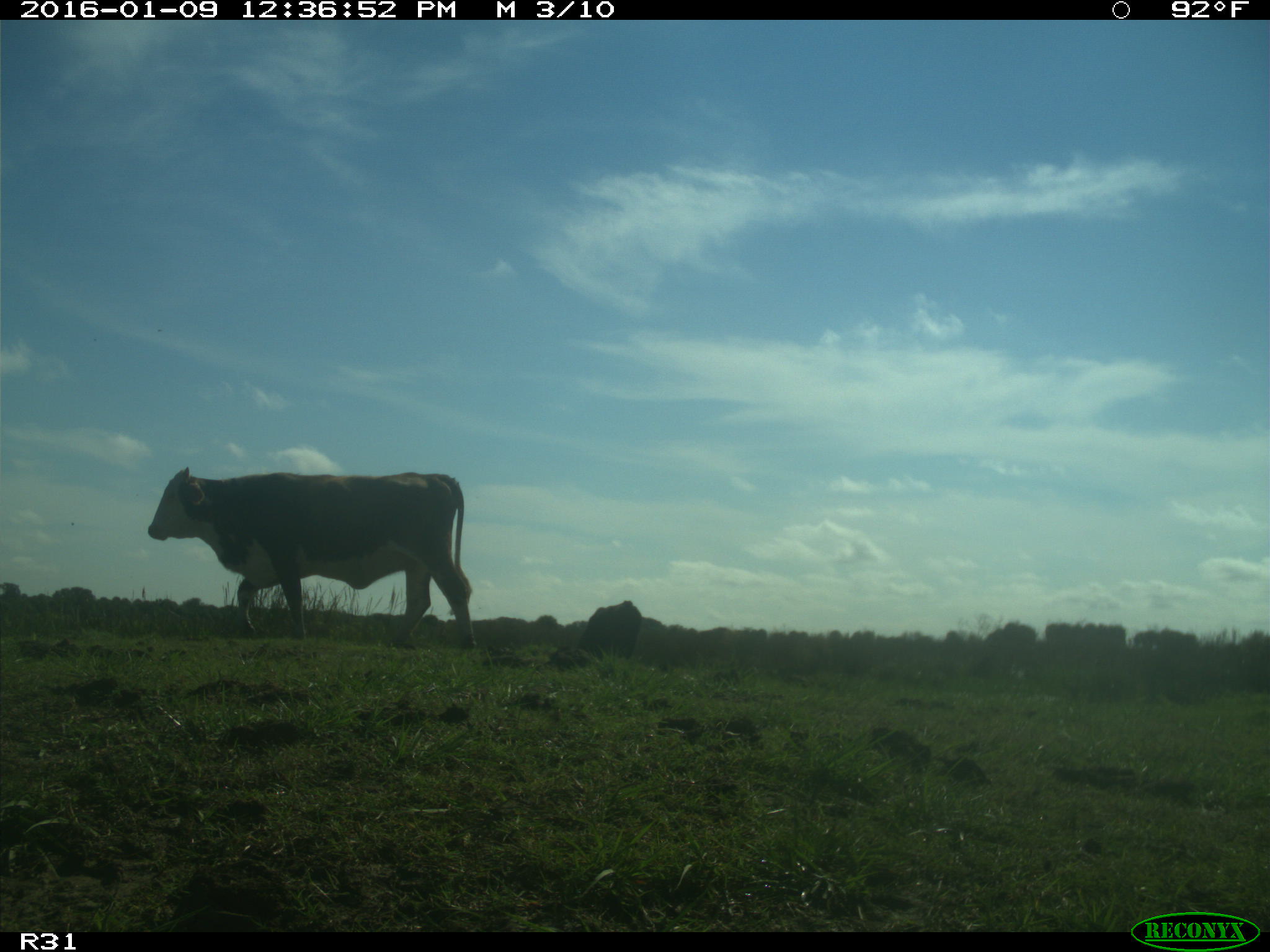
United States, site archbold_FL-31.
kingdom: Animalia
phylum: Chordata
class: Mammalia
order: Artiodactyla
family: Bovidae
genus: Bos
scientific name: Bos taurus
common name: domestic cow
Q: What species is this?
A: Bos taurus (domestic cow).